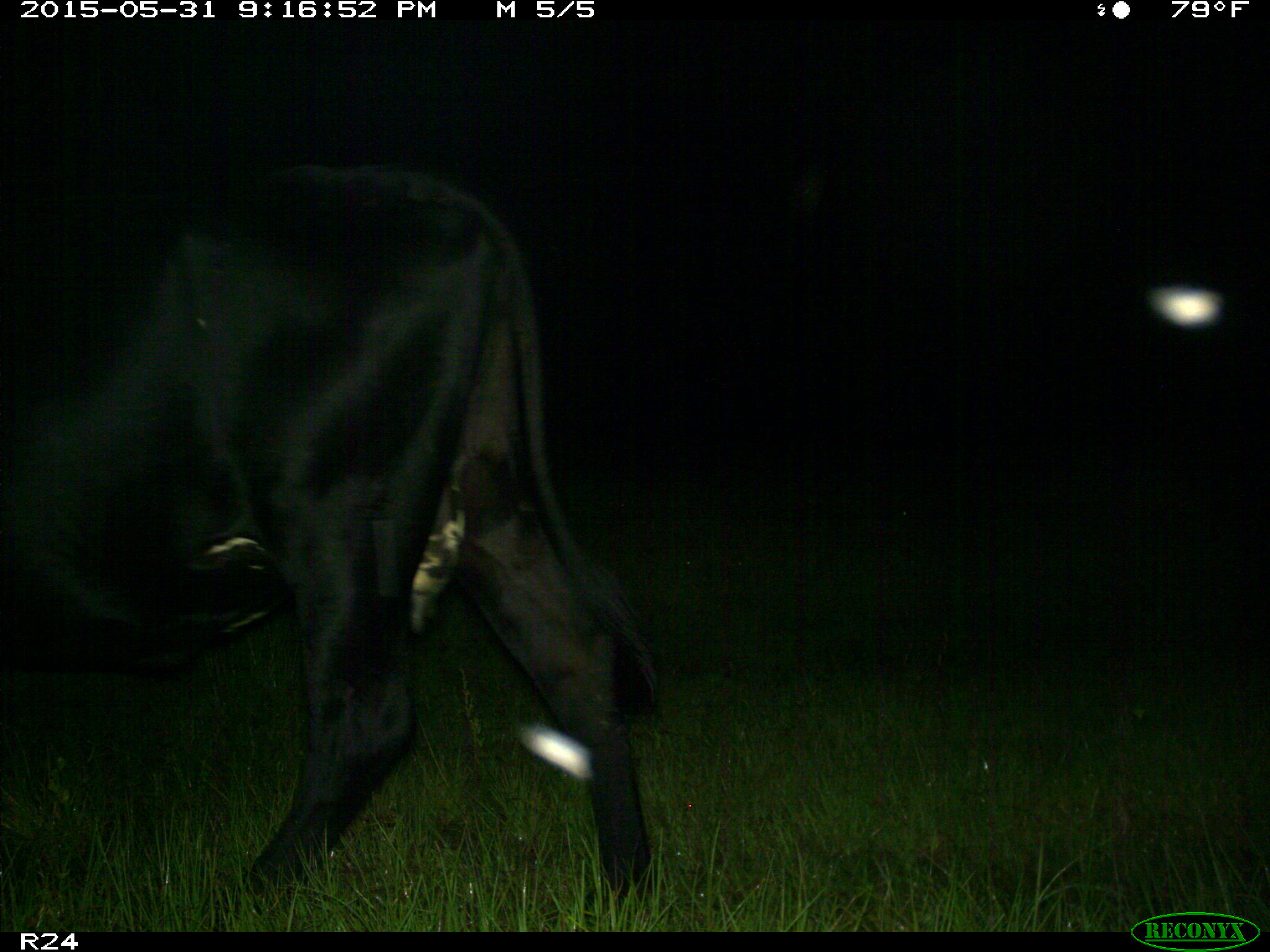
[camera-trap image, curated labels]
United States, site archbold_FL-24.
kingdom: Animalia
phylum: Chordata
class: Mammalia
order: Artiodactyla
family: Bovidae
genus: Bos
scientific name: Bos taurus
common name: domestic cow